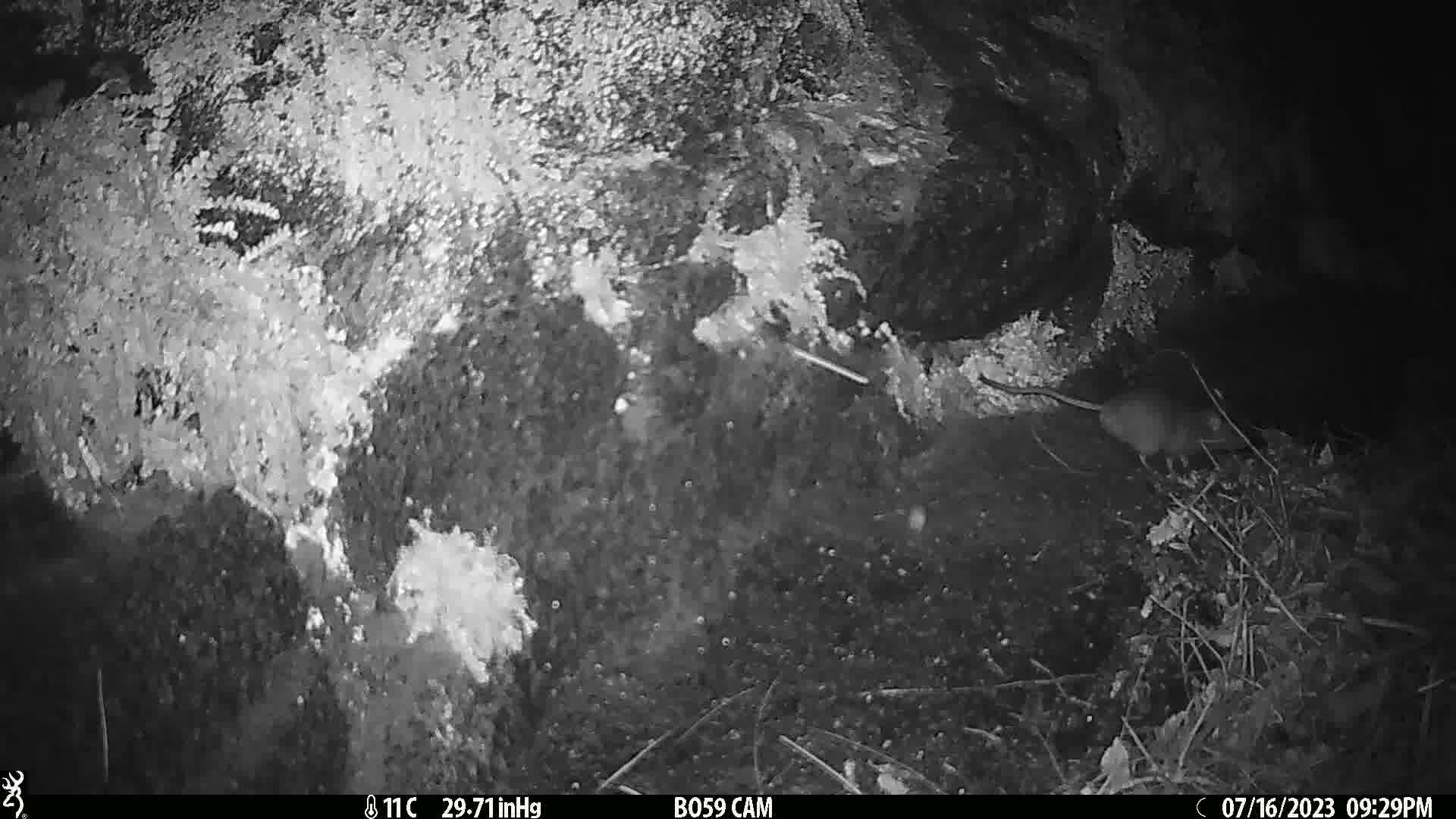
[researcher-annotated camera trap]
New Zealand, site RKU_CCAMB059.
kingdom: Animalia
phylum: Chordata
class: Mammalia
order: Rodentia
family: Muridae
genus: Rattus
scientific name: Rattus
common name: rat